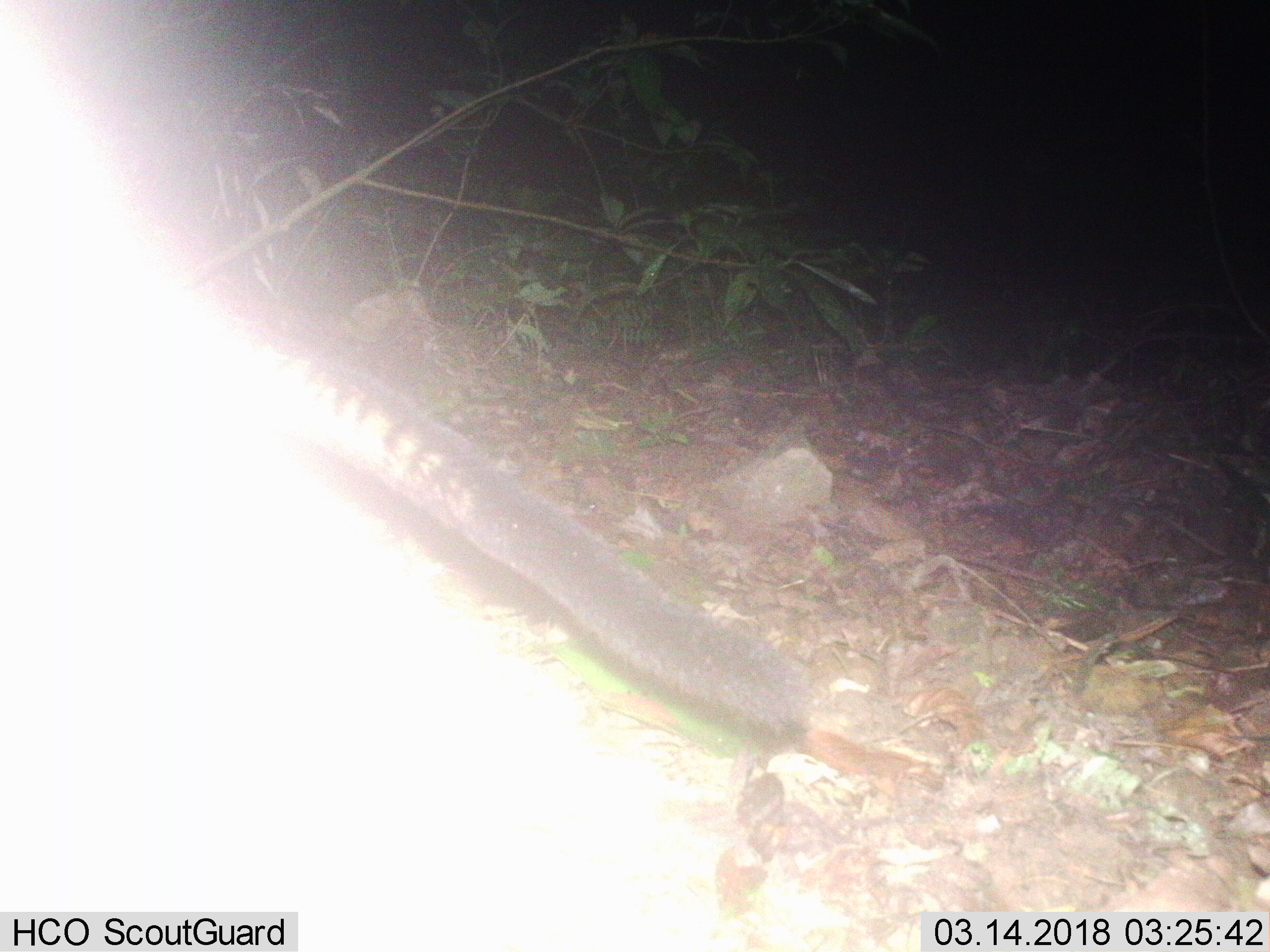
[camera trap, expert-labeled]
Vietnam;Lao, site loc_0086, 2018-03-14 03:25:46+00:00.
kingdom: Animalia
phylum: Chordata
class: Mammalia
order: Carnivora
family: Viverridae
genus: Paradoxurus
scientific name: Paradoxurus hermaphroditus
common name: common palm civet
Common palm civet (Paradoxurus hermaphroditus). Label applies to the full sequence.